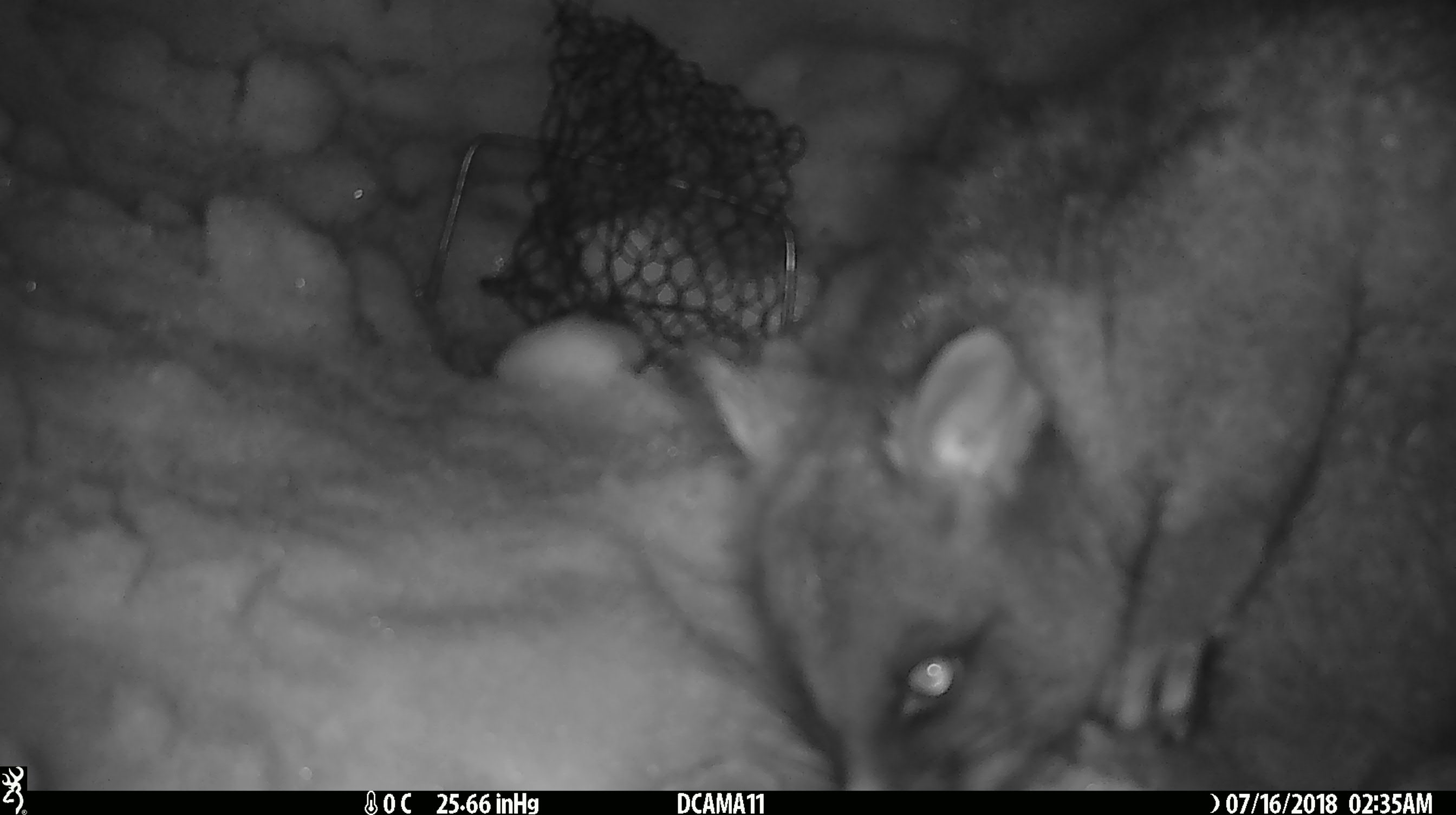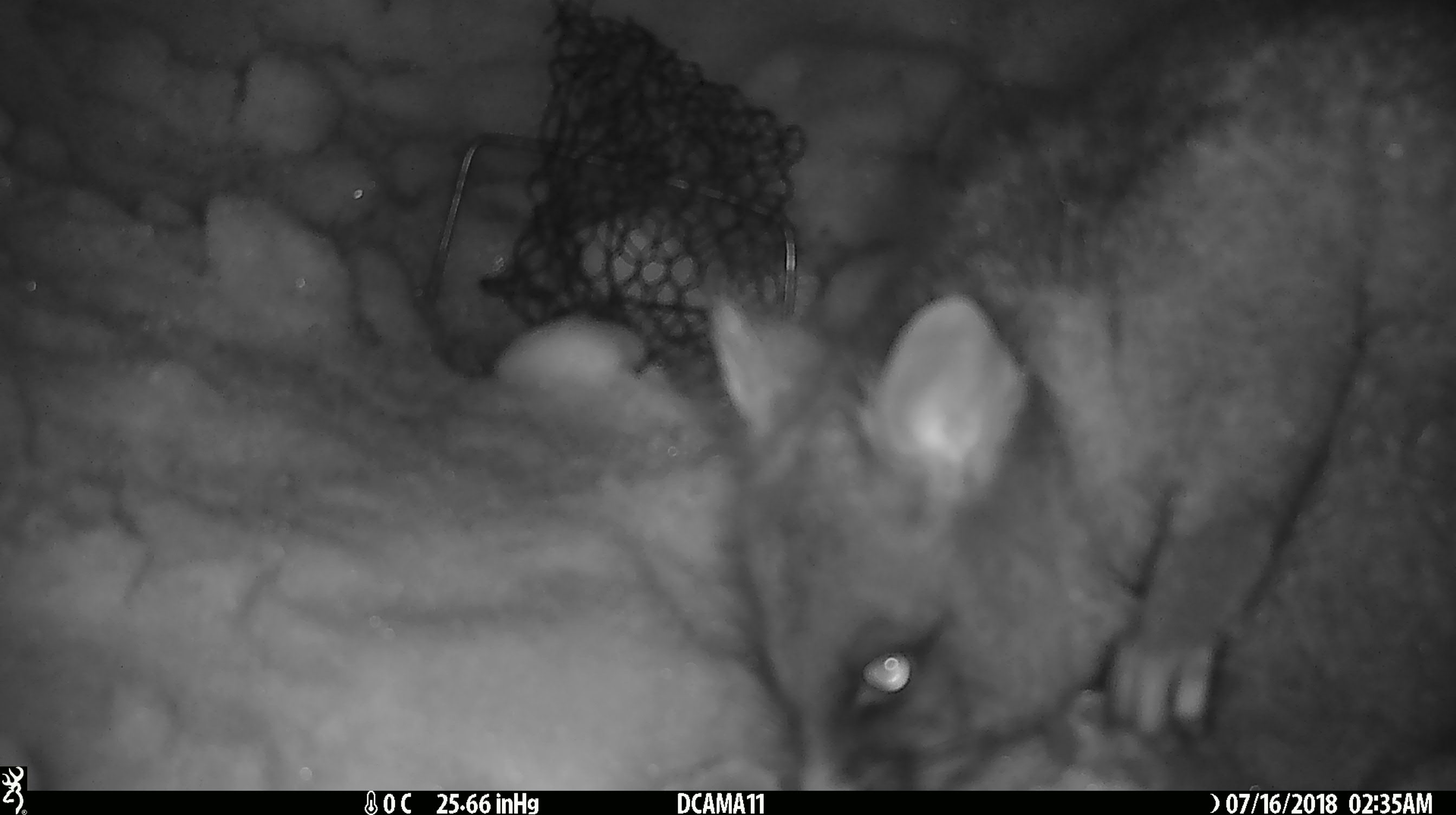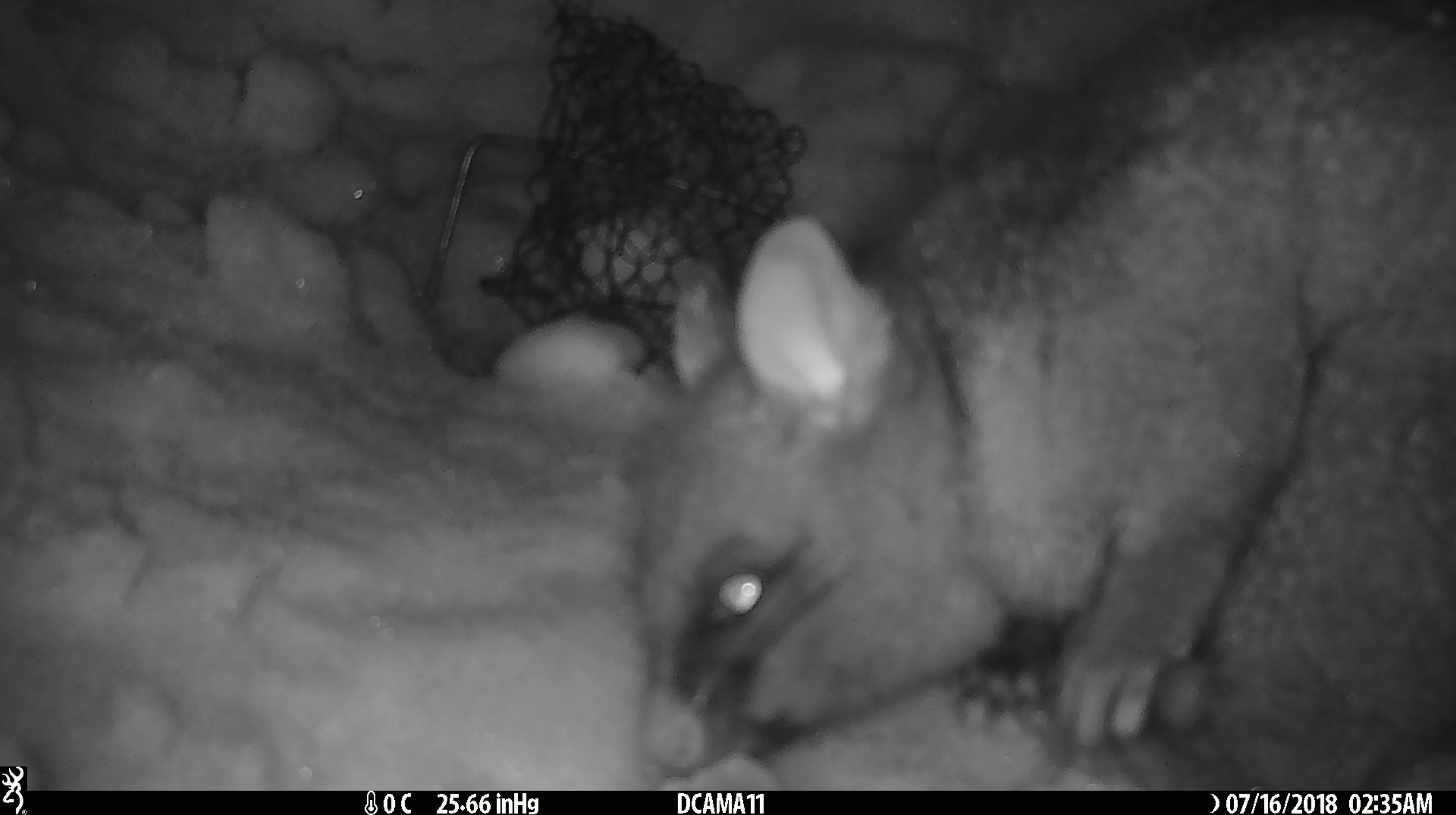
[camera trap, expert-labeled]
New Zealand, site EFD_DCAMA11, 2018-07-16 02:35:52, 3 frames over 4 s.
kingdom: Animalia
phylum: Chordata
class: Mammalia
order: Diprotodontia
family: Phalangeridae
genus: Trichosurus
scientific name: Trichosurus vulpecula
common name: common brushtail possum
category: possum